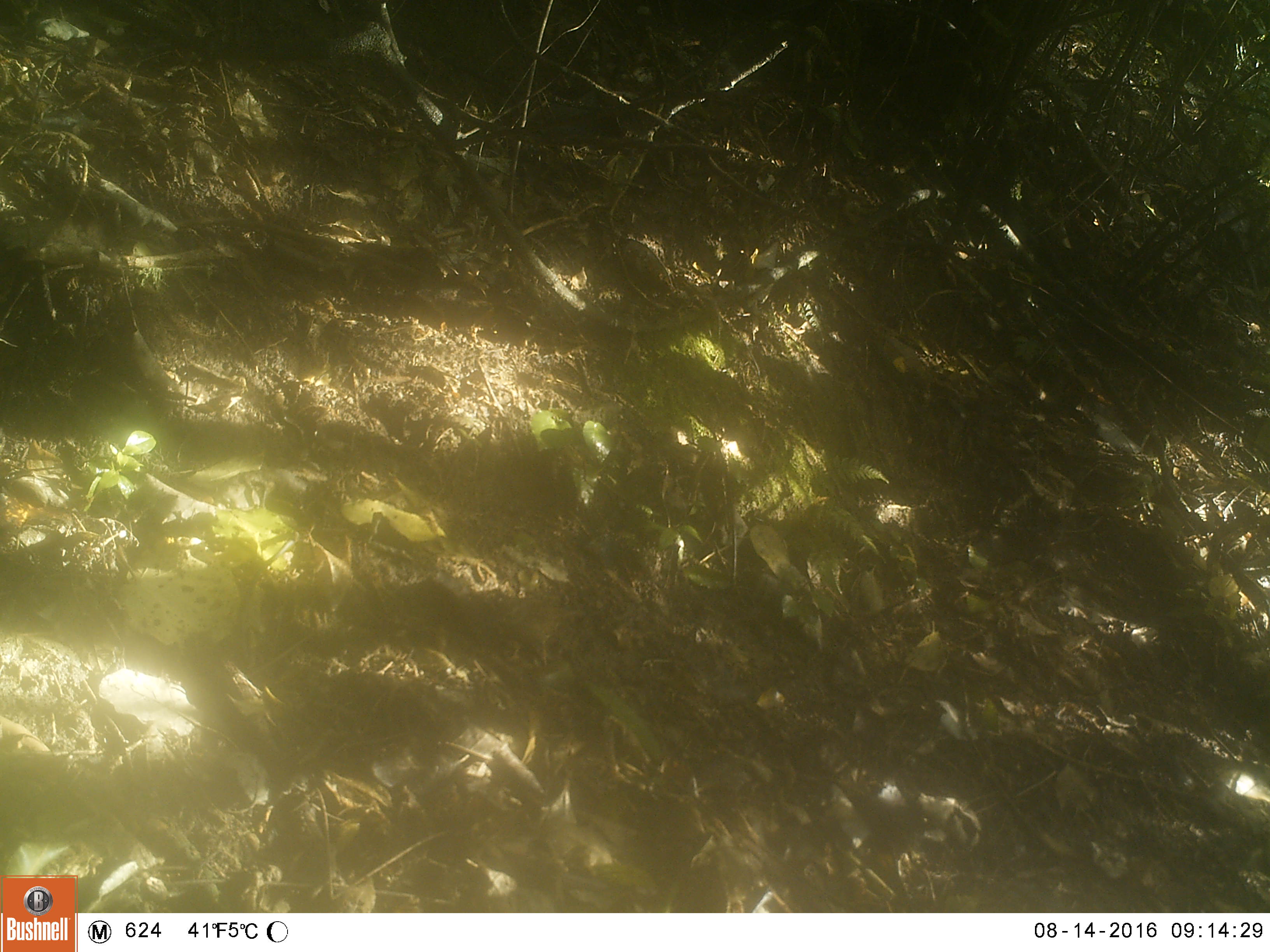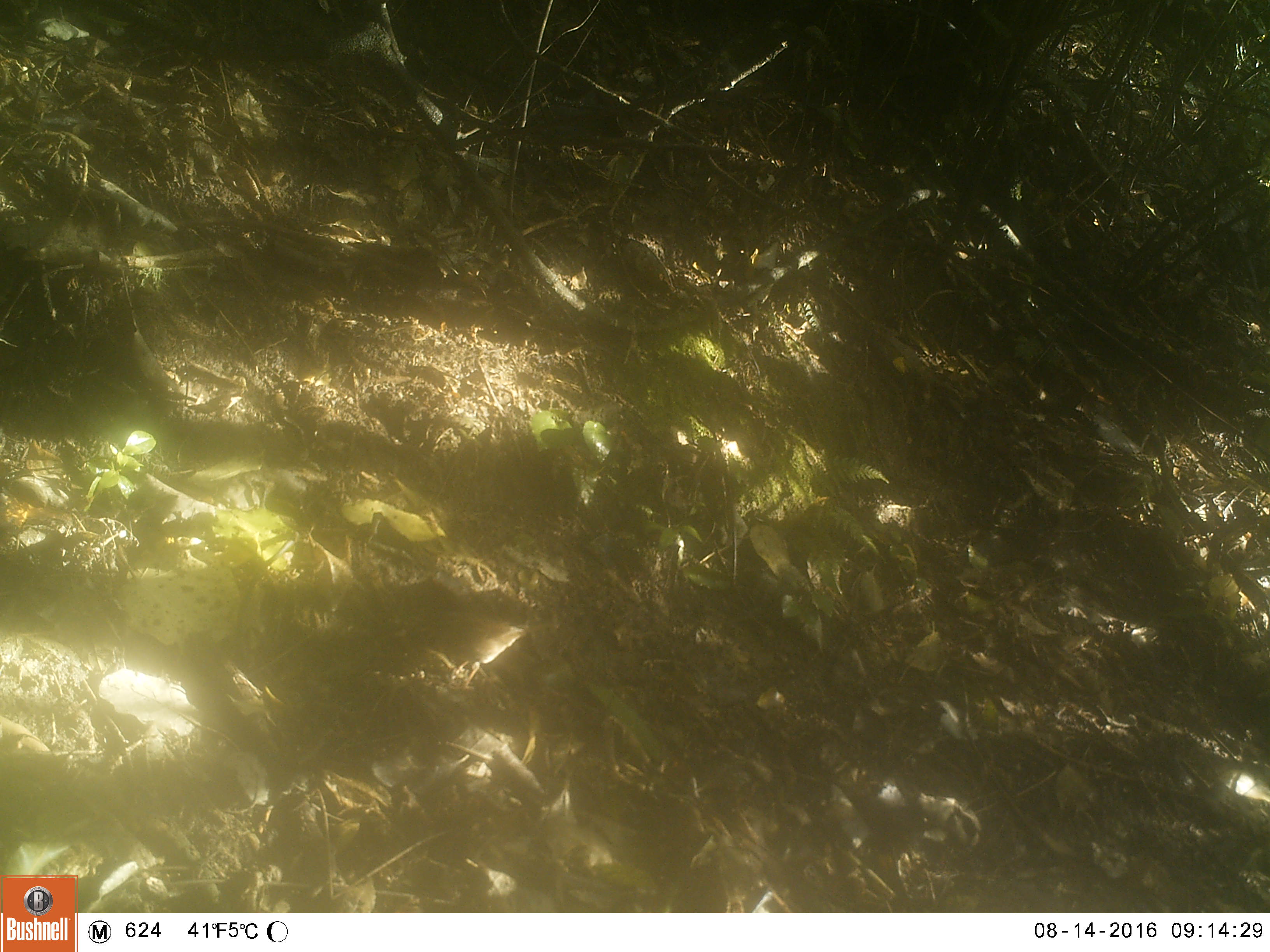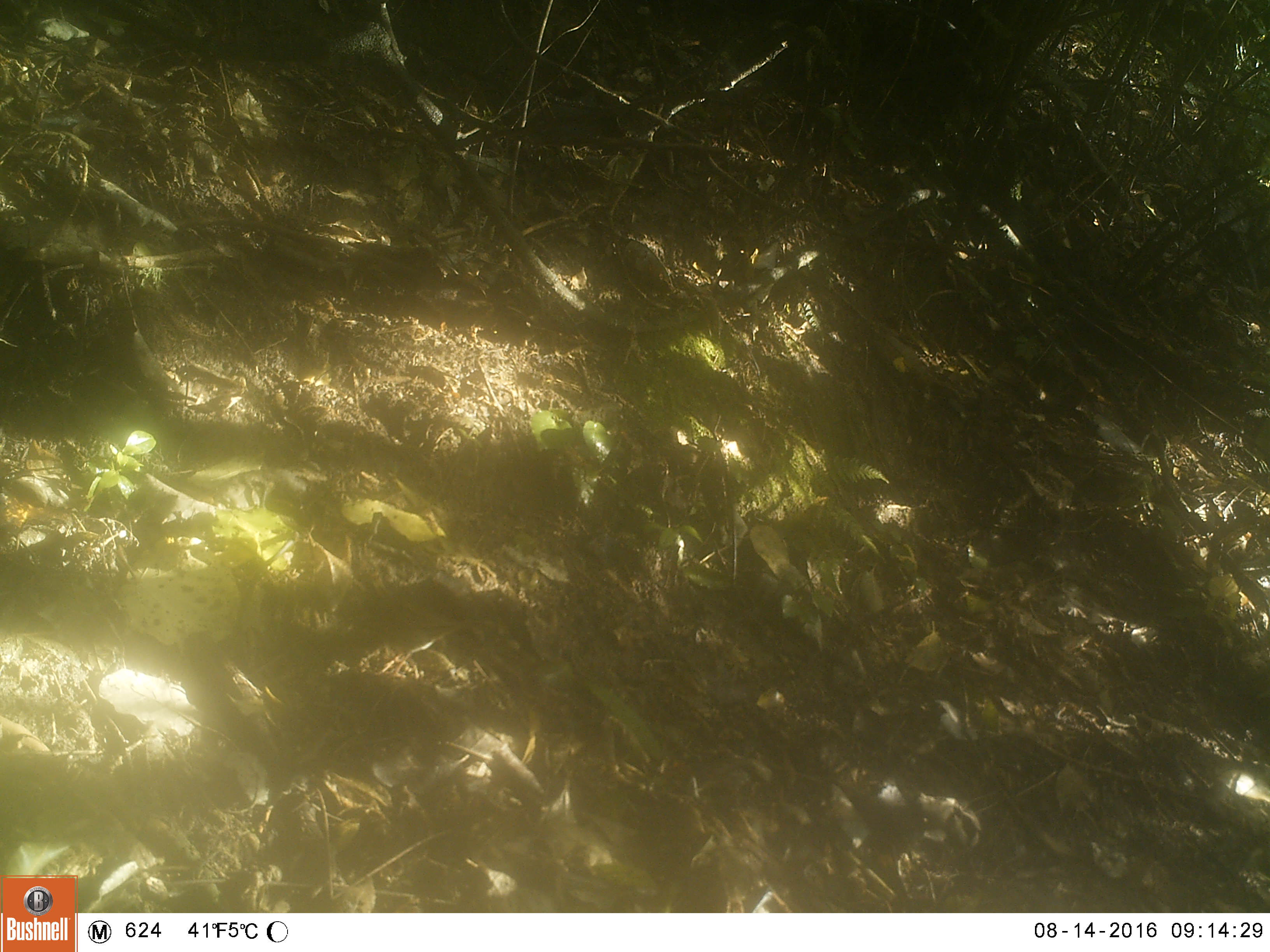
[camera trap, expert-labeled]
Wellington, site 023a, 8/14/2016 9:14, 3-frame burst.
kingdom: Animalia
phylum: Chordata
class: Aves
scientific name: Aves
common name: bird